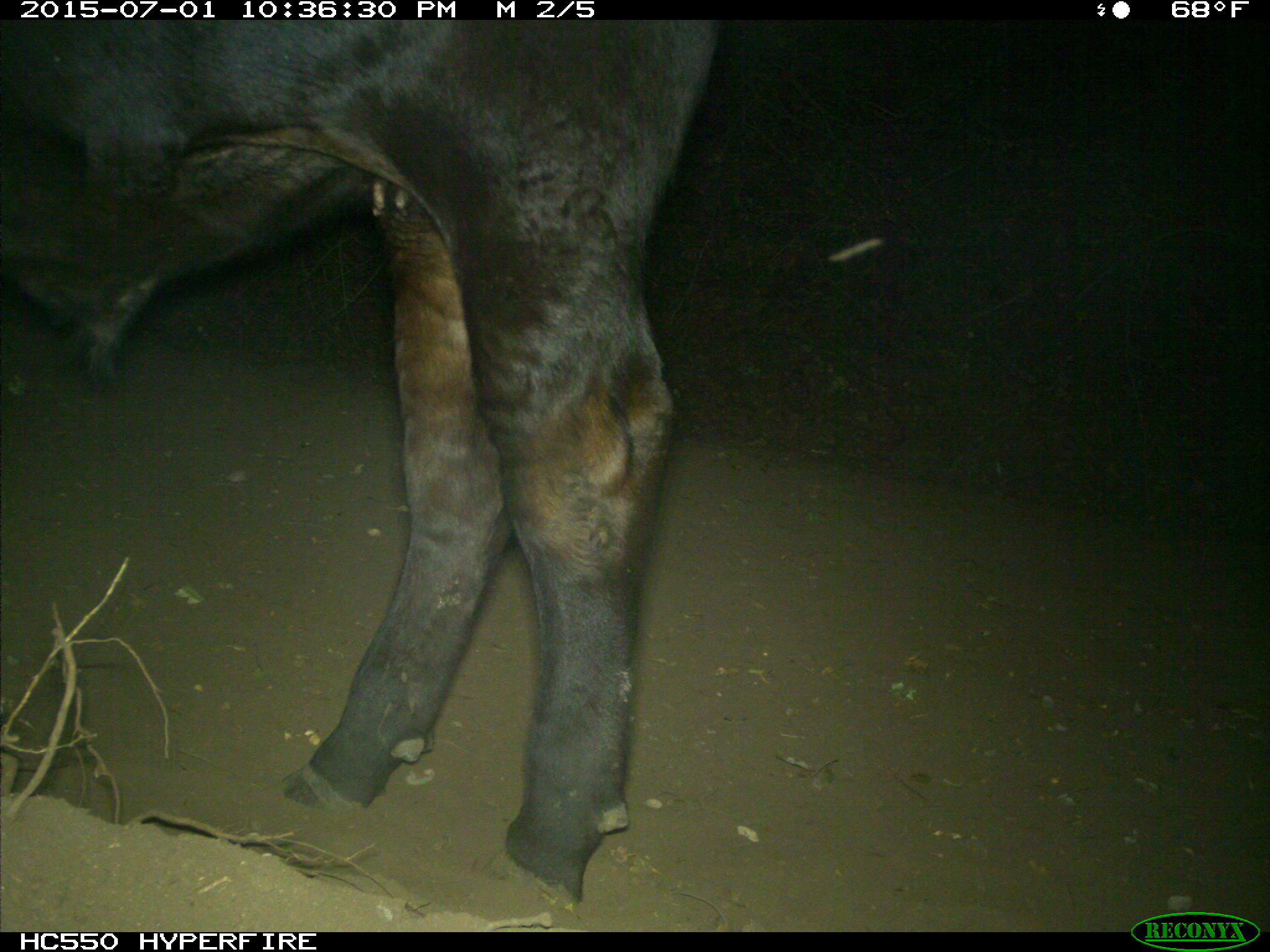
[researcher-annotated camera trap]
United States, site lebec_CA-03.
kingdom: Animalia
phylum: Chordata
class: Mammalia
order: Artiodactyla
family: Bovidae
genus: Bos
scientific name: Bos taurus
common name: domestic cow